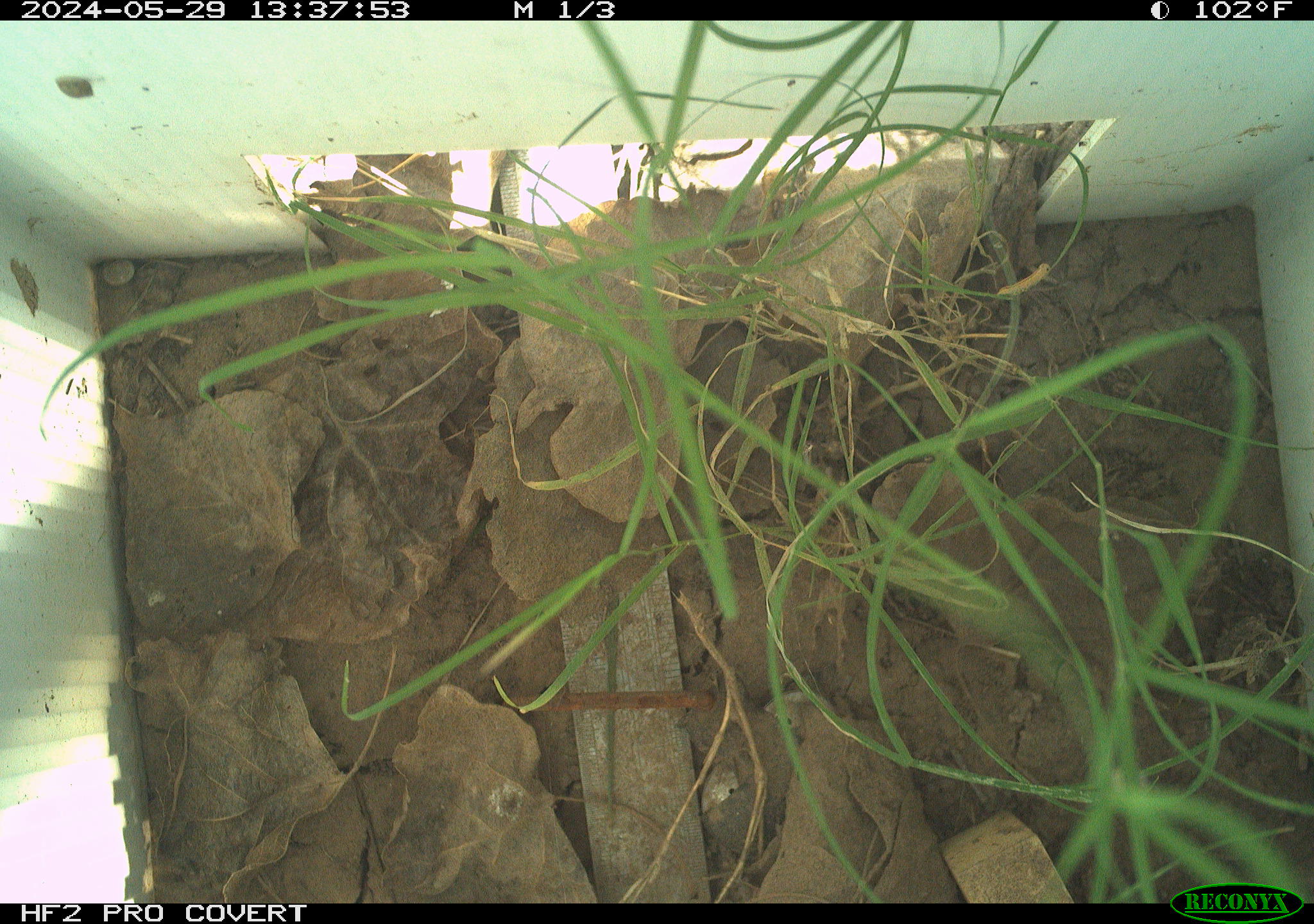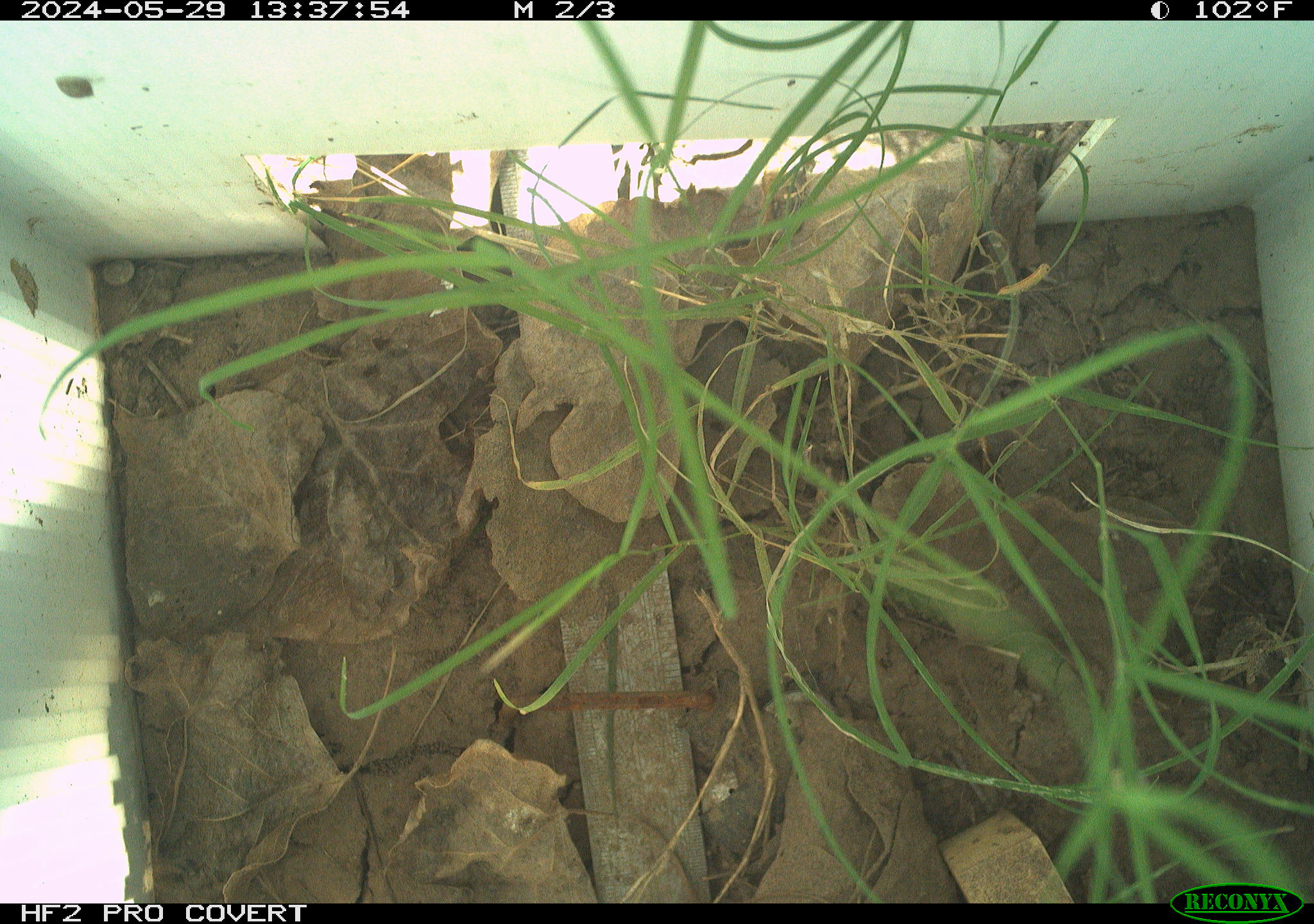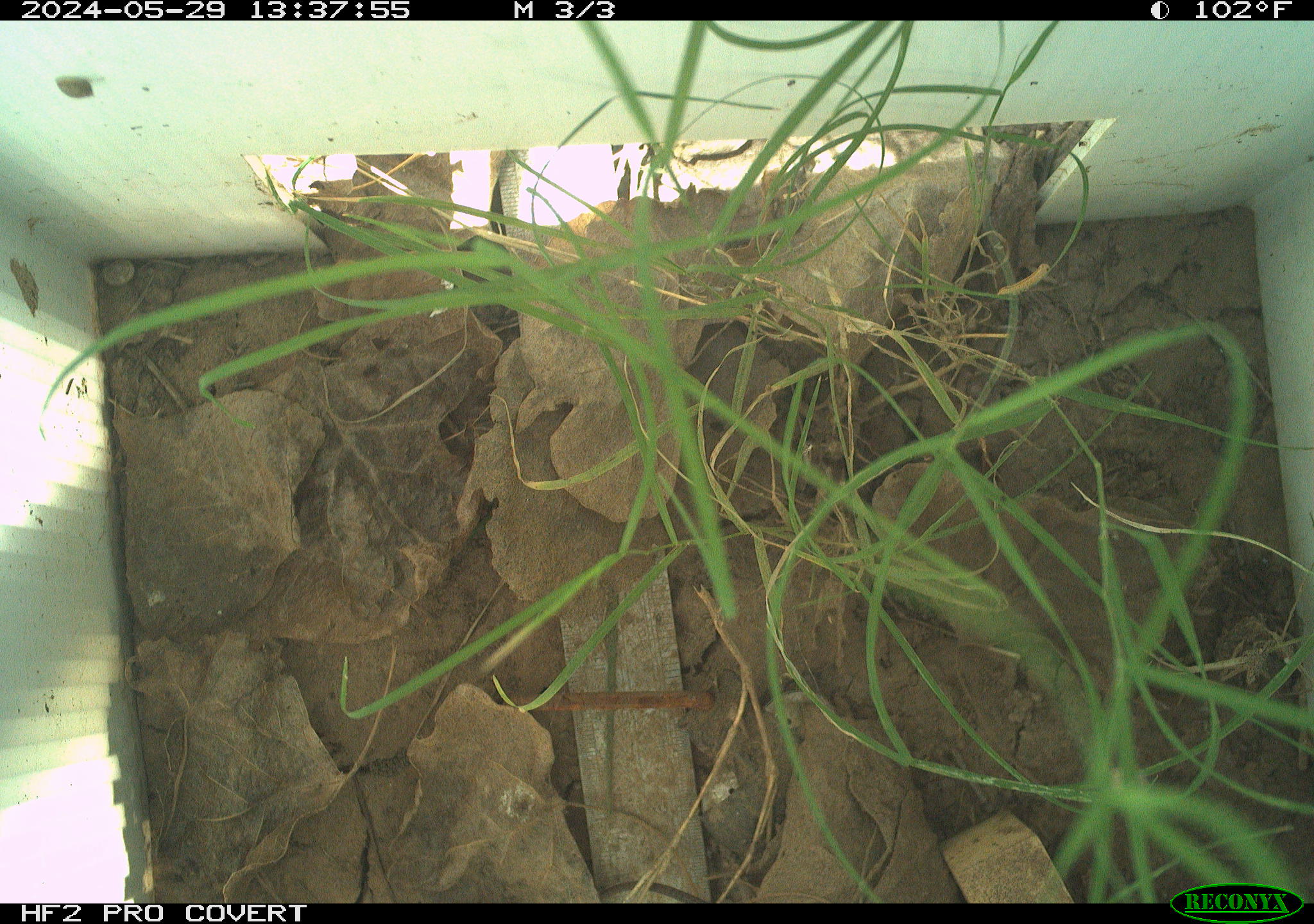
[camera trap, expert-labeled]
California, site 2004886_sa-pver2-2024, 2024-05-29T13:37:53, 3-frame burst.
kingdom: Animalia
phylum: Chordata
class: Reptilia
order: Squamata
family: Teiidae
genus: Aspidoscelis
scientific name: Aspidoscelis tigris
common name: western whiptail